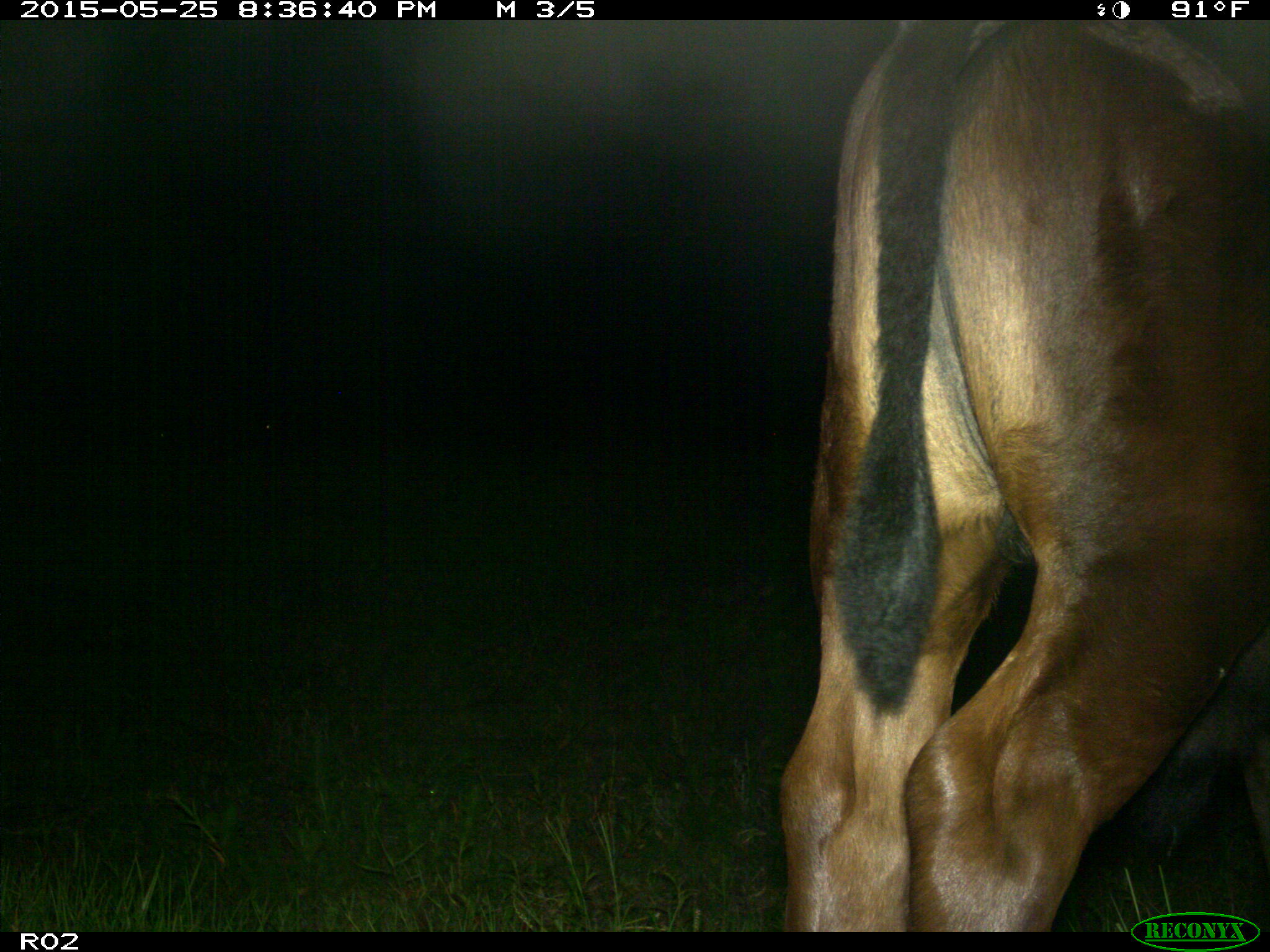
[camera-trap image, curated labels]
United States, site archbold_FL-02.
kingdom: Animalia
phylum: Chordata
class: Mammalia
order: Artiodactyla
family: Bovidae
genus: Bos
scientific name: Bos taurus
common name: domestic cow